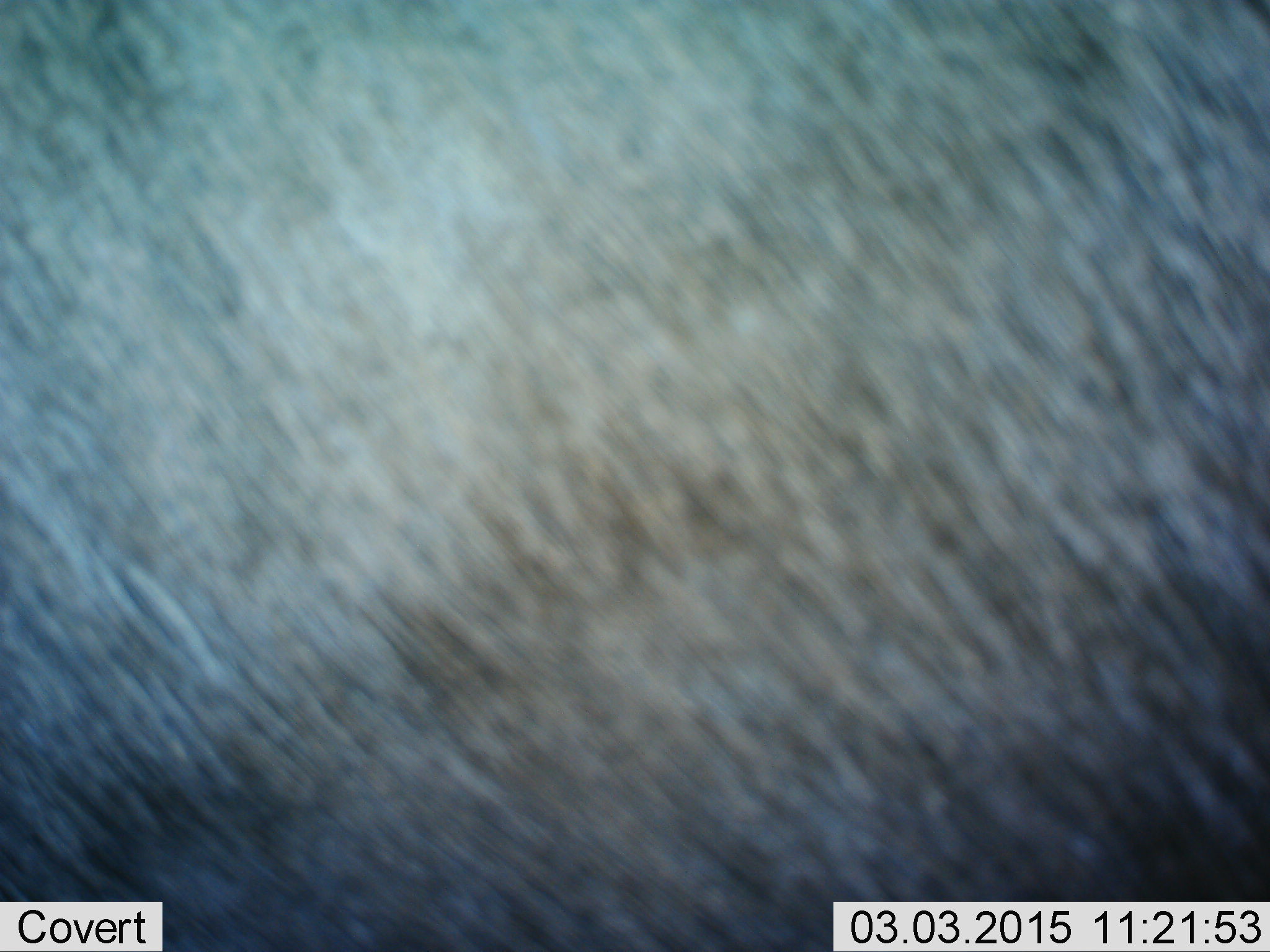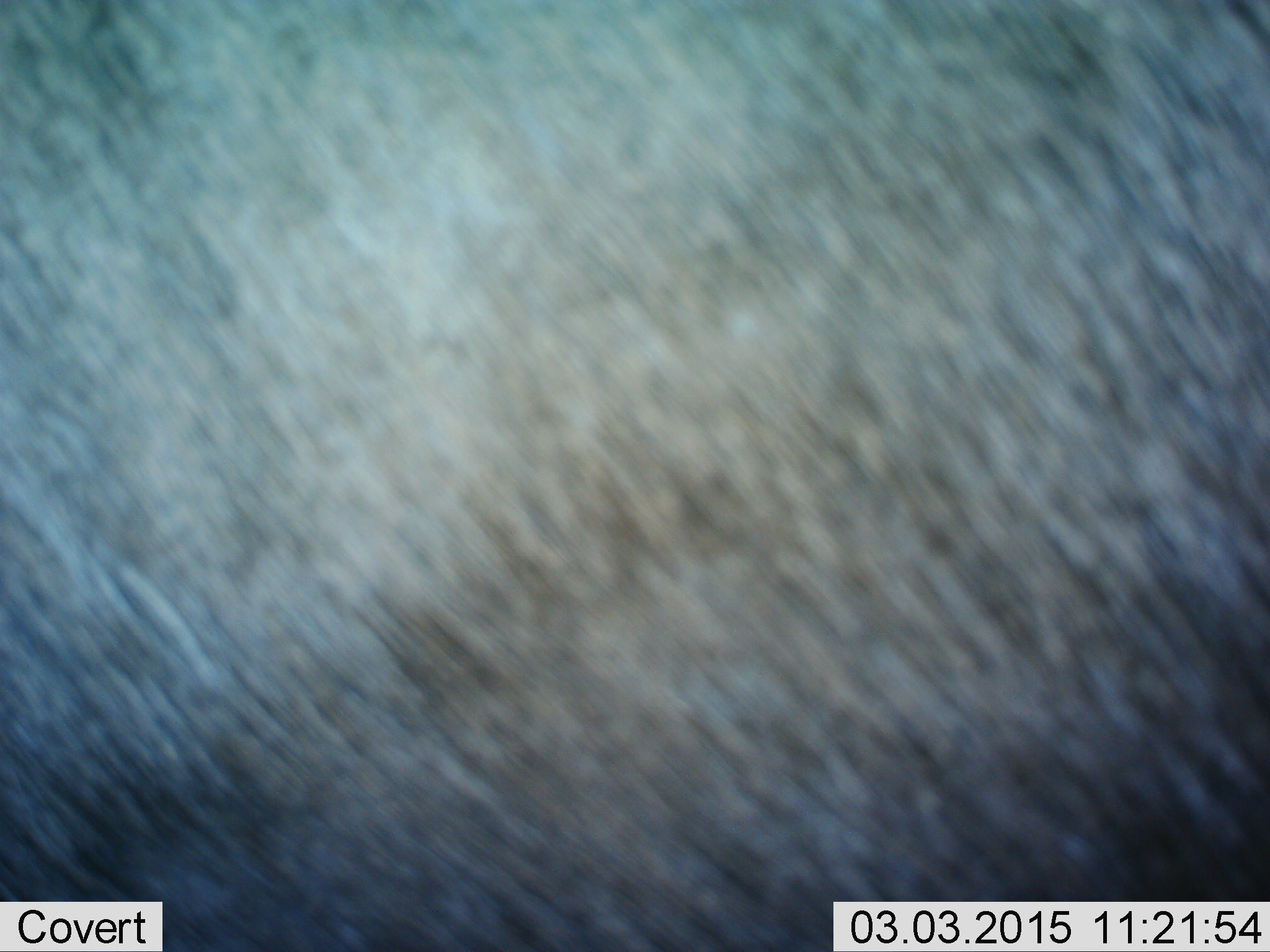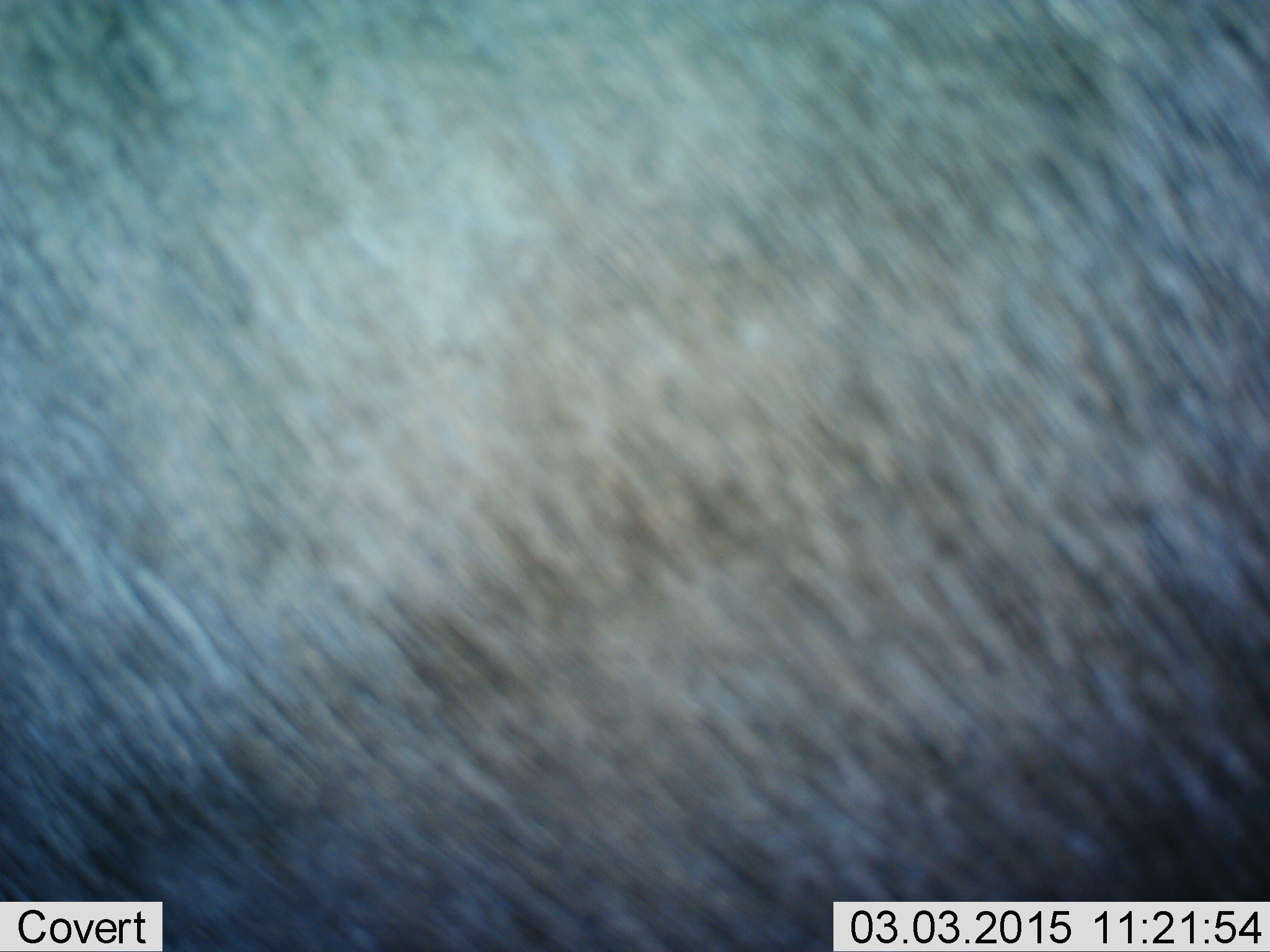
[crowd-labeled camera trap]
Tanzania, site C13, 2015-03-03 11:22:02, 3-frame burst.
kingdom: Animalia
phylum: Chordata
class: Mammalia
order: Artiodactyla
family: Bovidae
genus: Connochaetes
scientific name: Connochaetes taurinus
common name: blue wildebeest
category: wildebeest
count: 1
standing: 100%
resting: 0%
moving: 0%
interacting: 0%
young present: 0%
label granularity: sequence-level